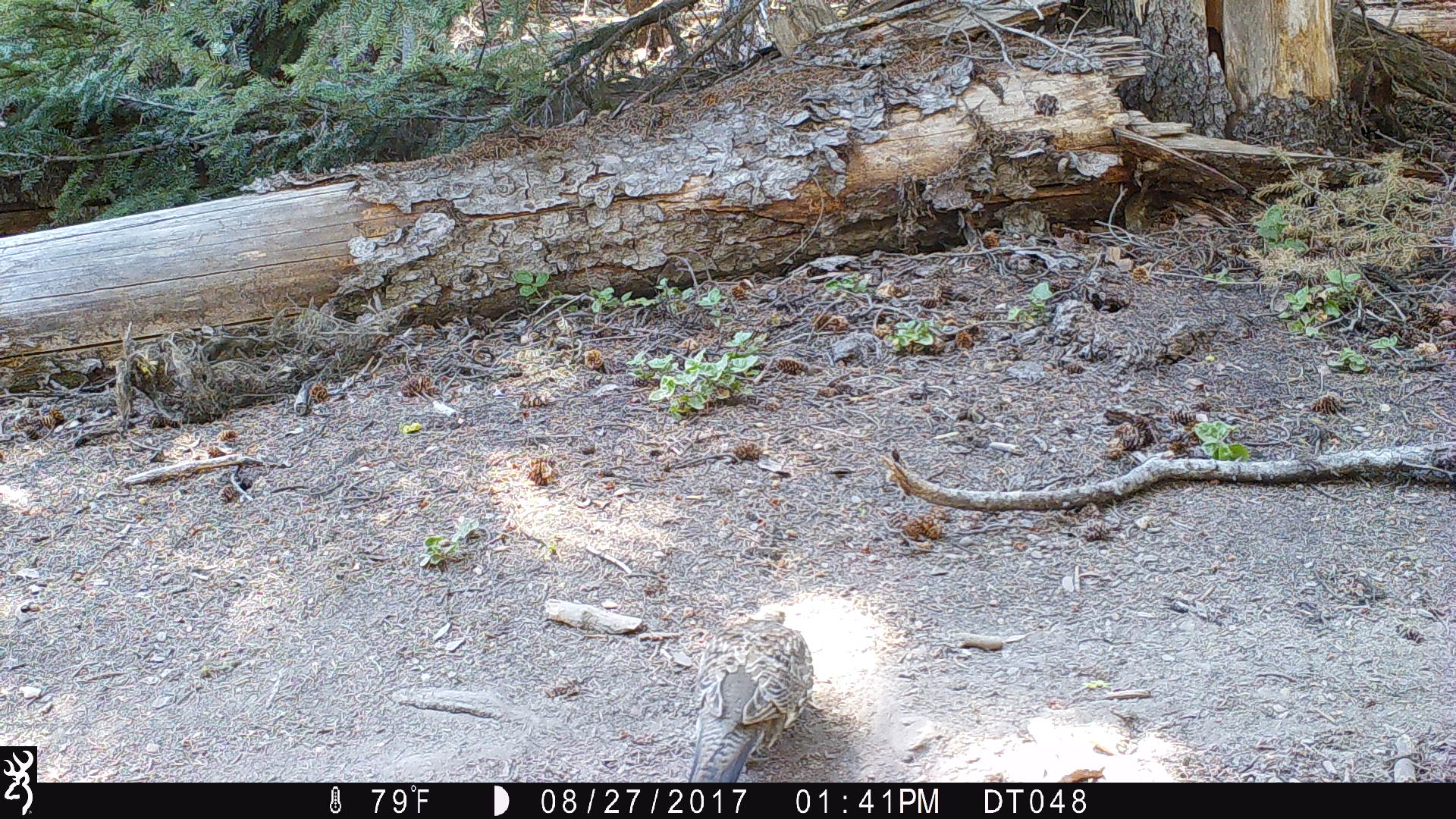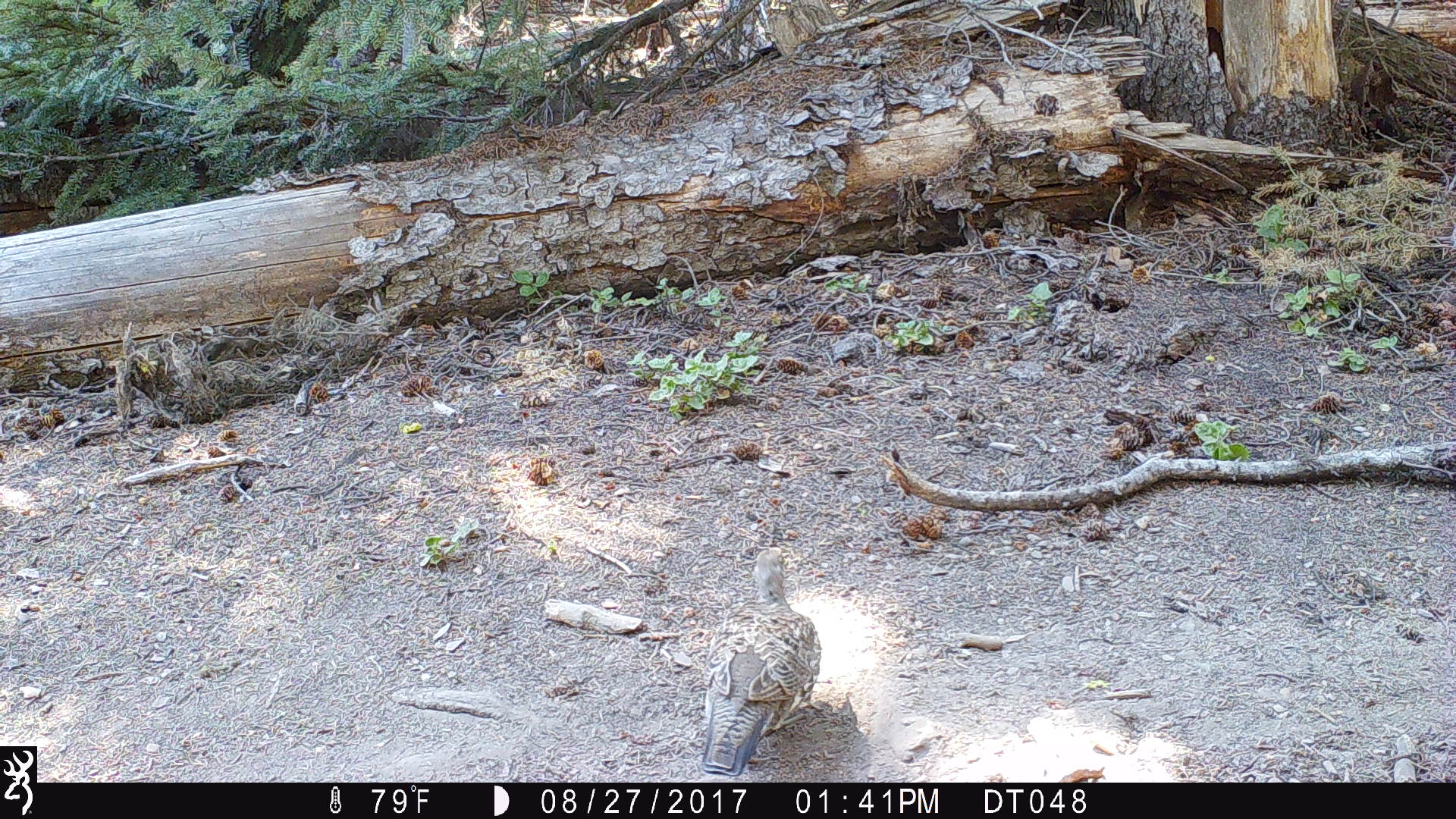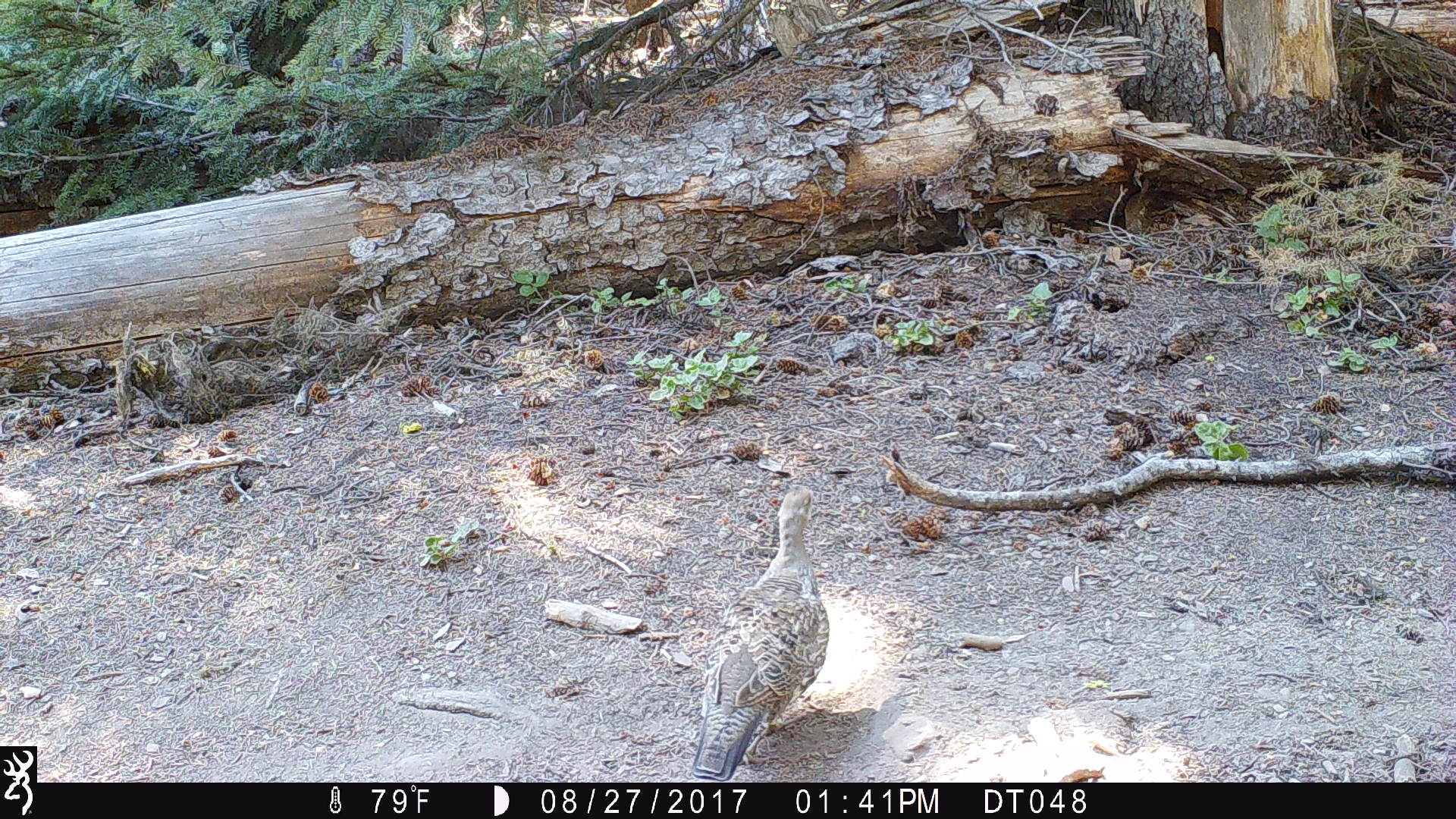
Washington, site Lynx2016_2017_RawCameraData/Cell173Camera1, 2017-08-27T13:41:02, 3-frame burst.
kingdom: Animalia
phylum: Chordata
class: Aves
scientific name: Aves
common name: birds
Aves (birds). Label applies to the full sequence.